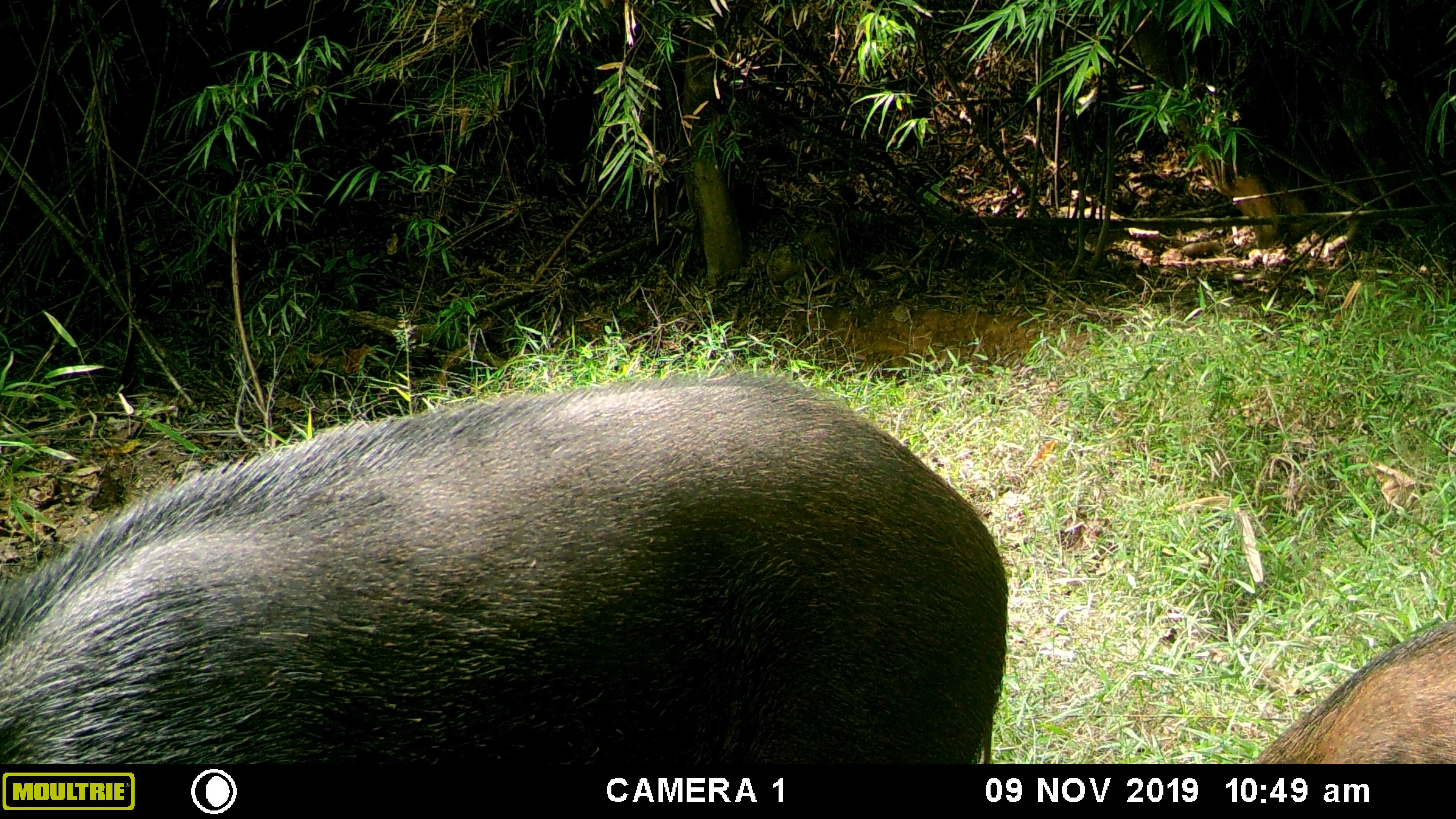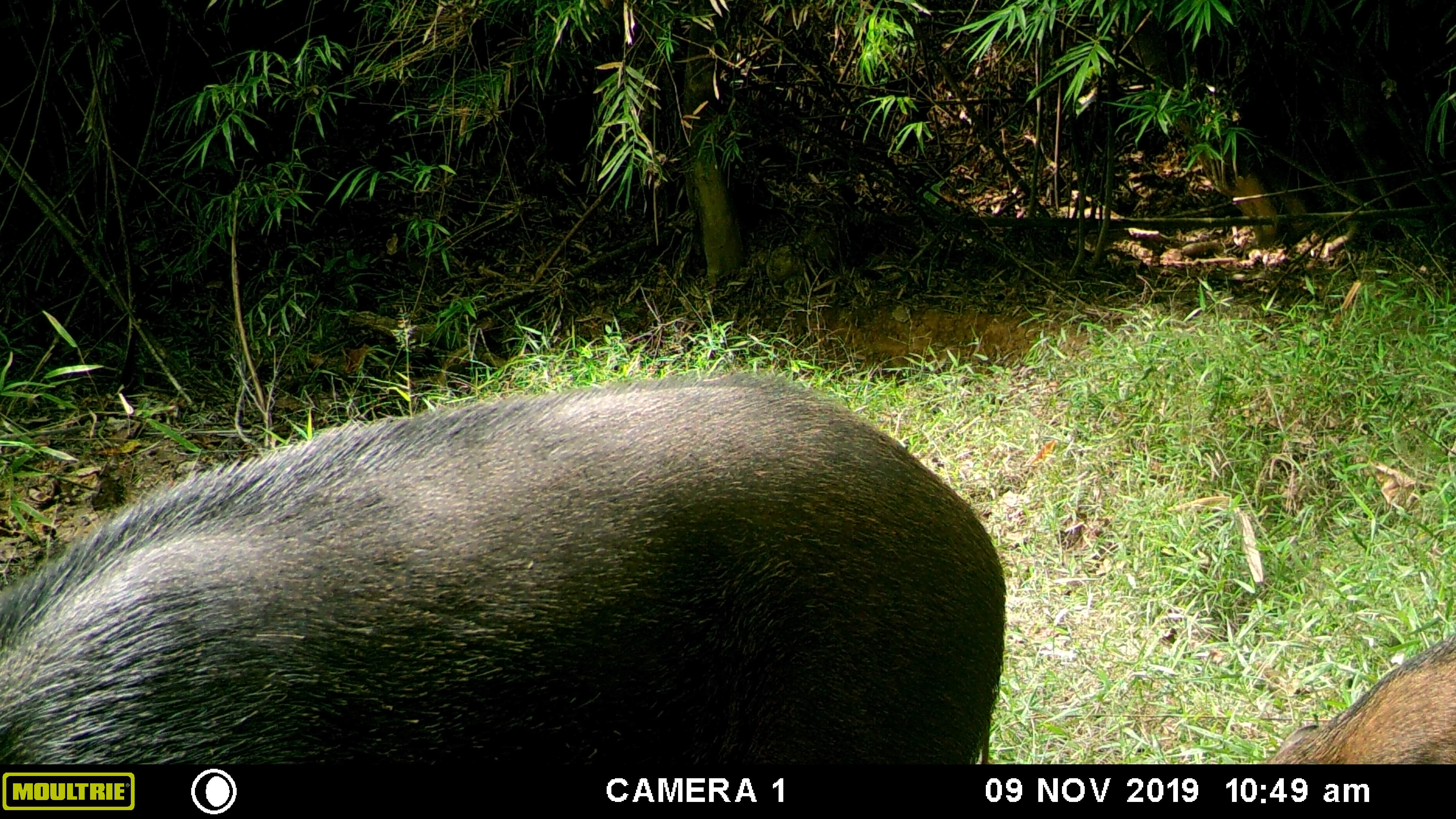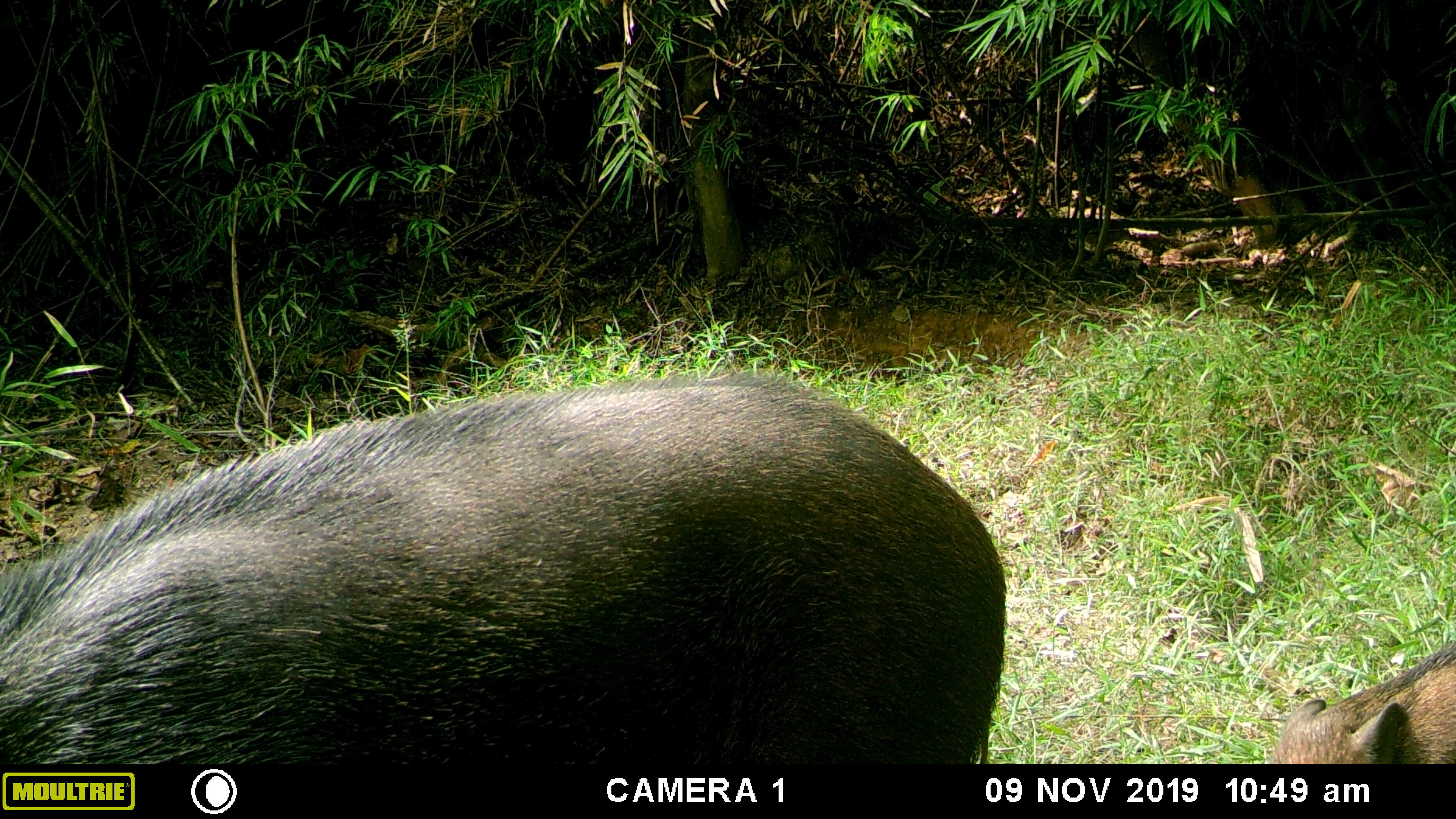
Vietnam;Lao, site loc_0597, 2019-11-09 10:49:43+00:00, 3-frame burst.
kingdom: Animalia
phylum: Chordata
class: Mammalia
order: Artiodactyla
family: Suidae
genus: Sus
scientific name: Sus scrofa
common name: eurasian wild pig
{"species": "eurasian wild pig (Sus scrofa)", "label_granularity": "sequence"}